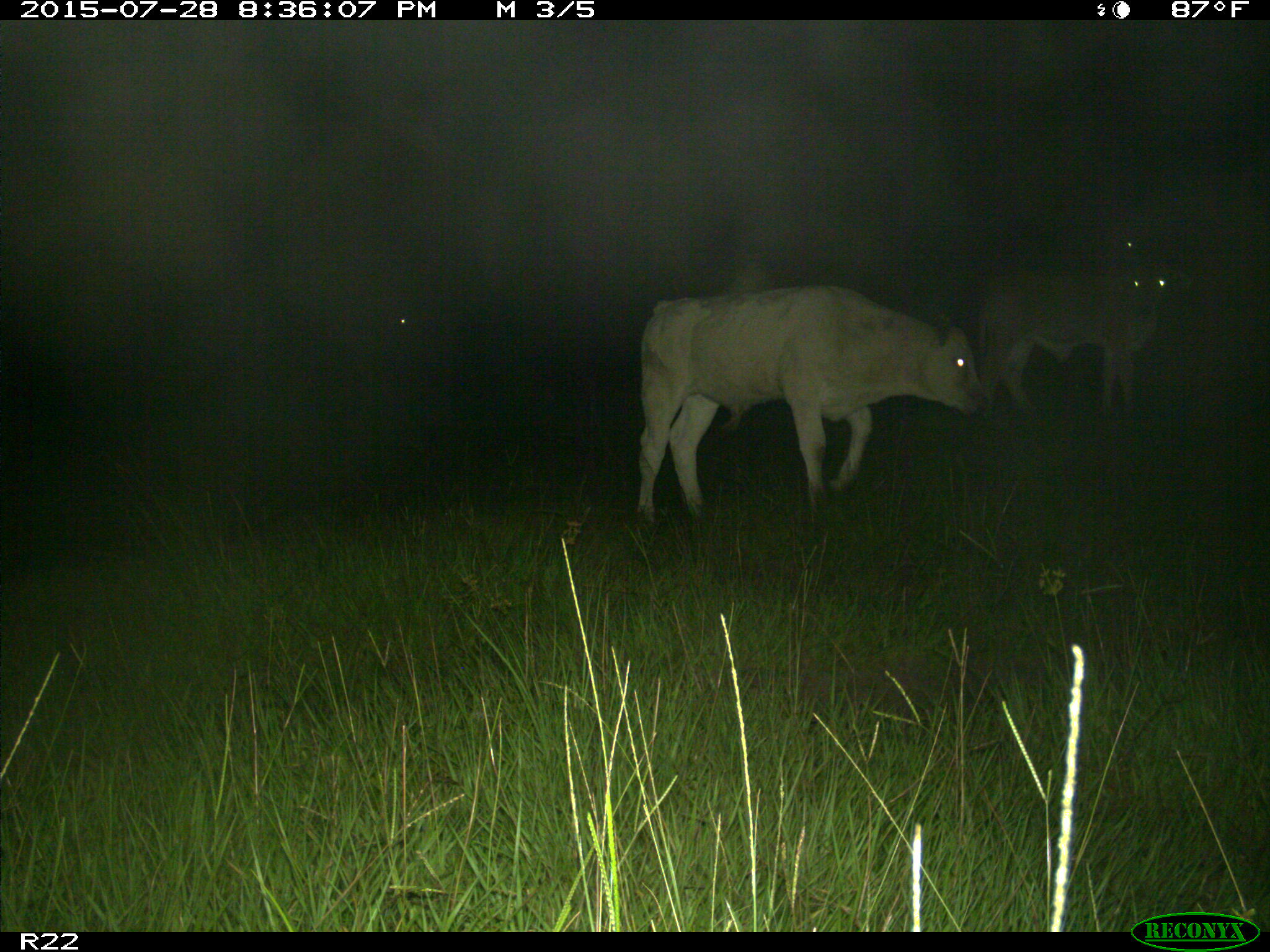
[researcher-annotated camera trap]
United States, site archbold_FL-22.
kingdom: Animalia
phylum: Chordata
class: Mammalia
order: Artiodactyla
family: Bovidae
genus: Bos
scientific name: Bos taurus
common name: domestic cow